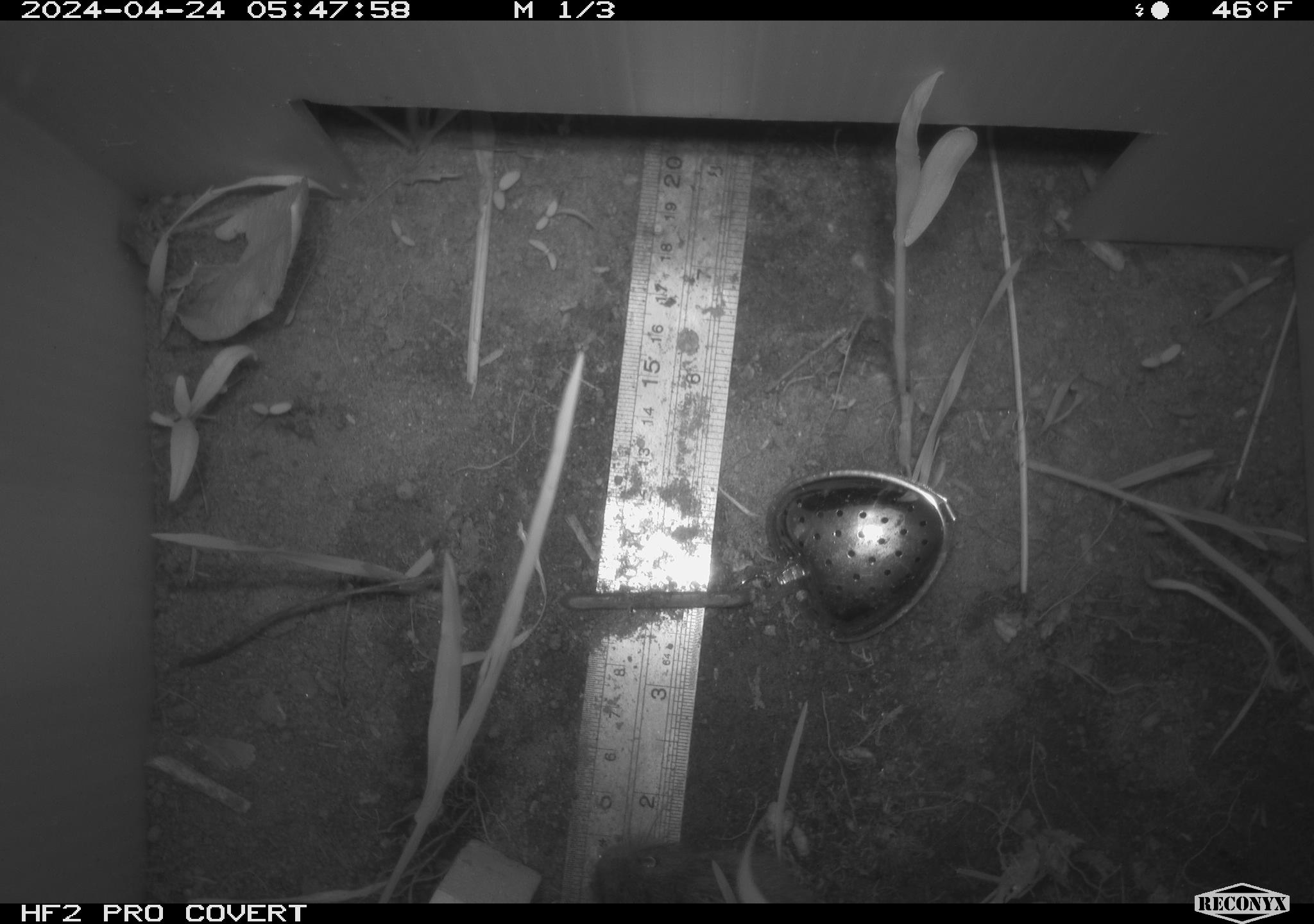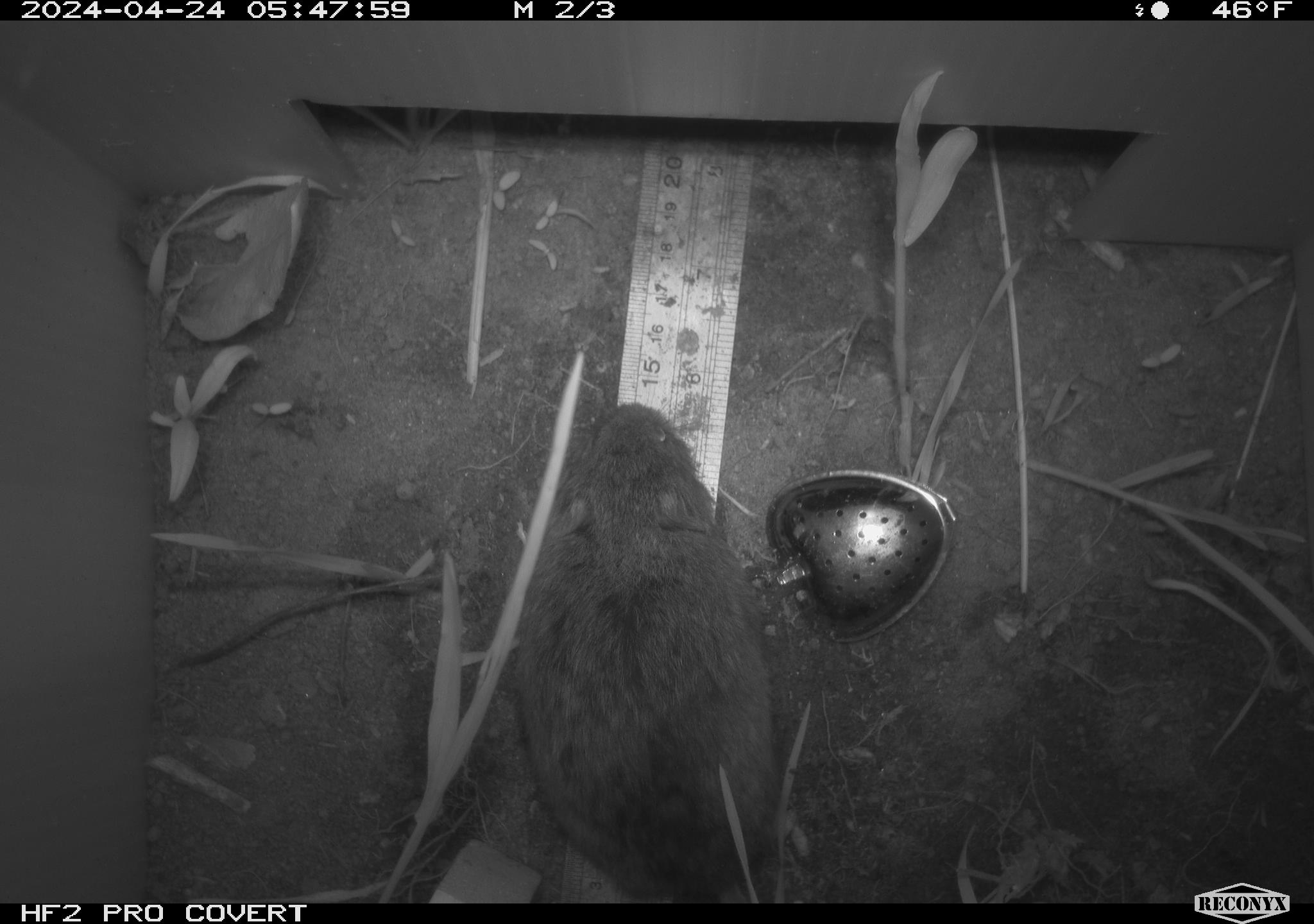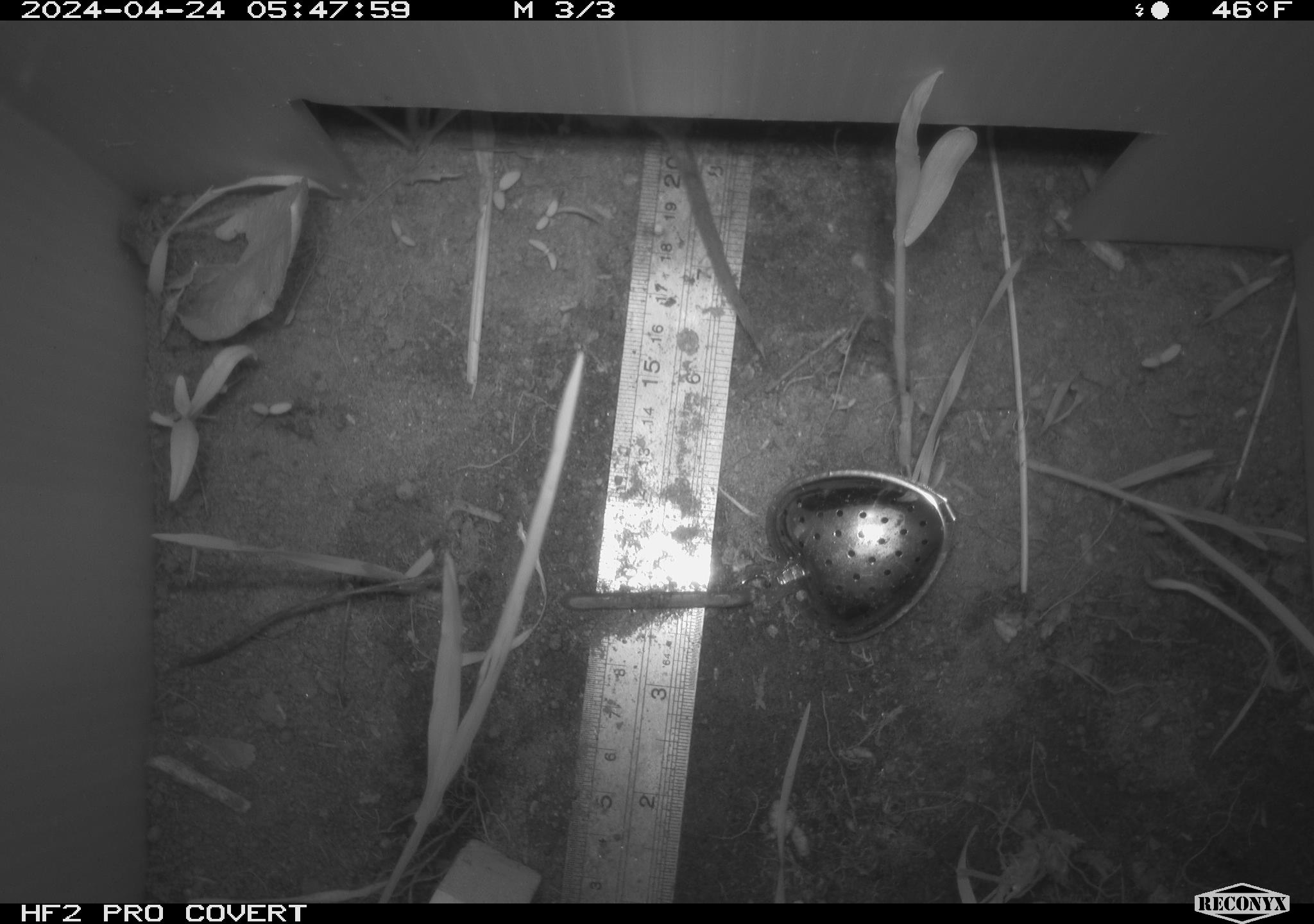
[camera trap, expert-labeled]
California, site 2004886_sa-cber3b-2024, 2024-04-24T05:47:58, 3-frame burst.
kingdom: Animalia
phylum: Chordata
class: Mammalia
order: Rodentia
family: Cricetidae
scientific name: Arvicolinae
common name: voles, lemmings, and muskrats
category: arvicolinae subfamily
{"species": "arvicolinae subfamily (voles, lemmings, and muskrats) (Arvicolinae)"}